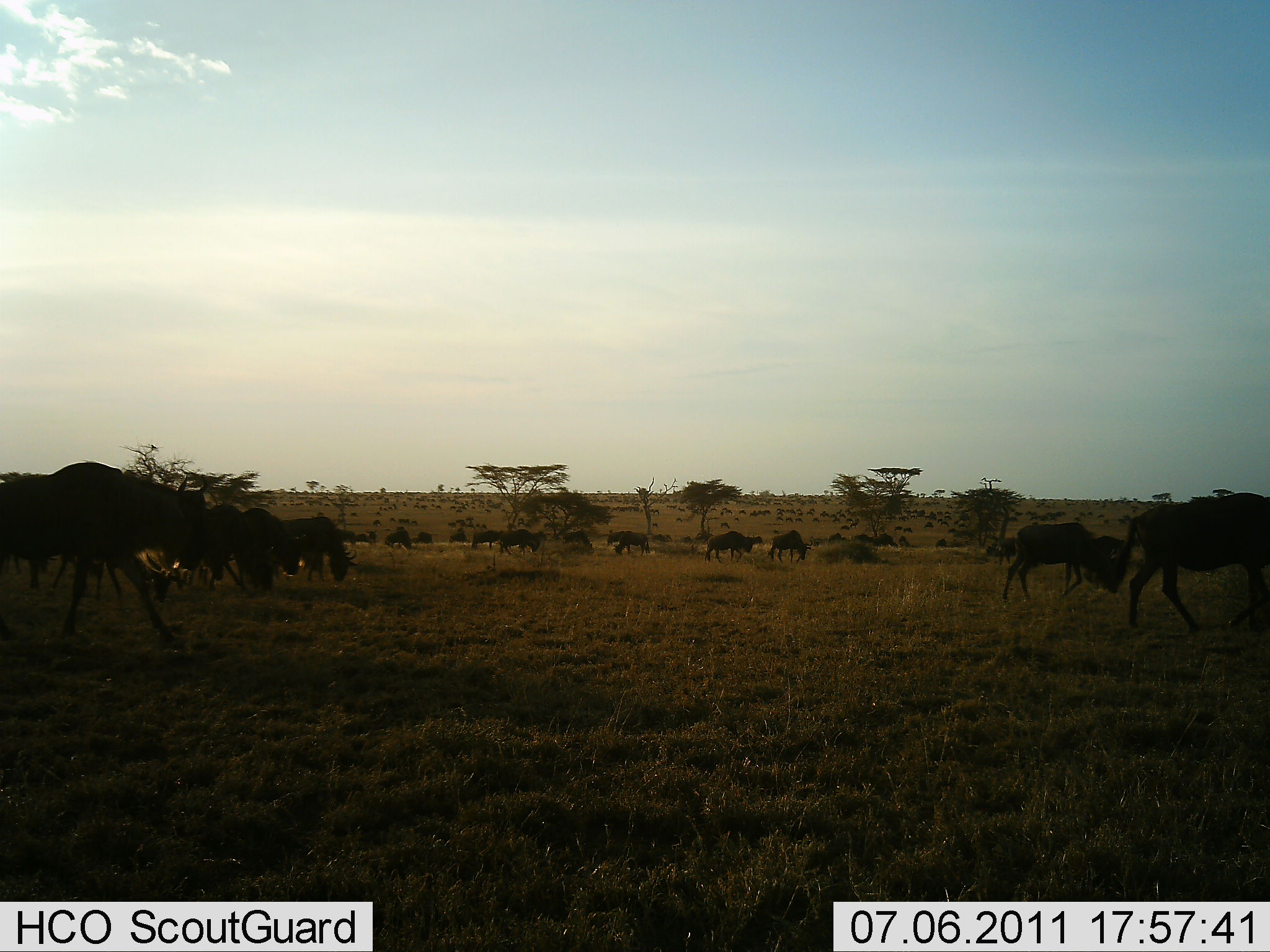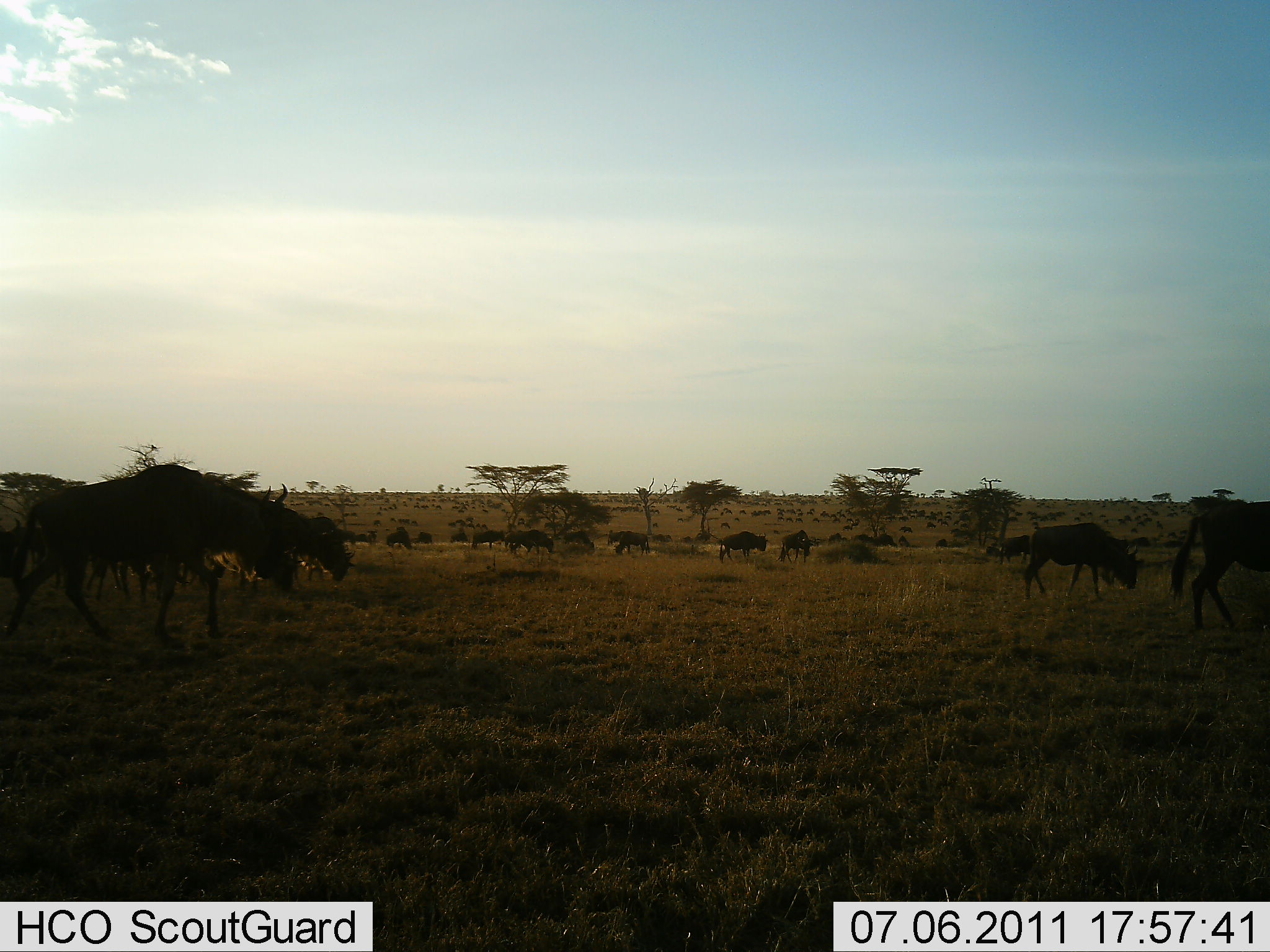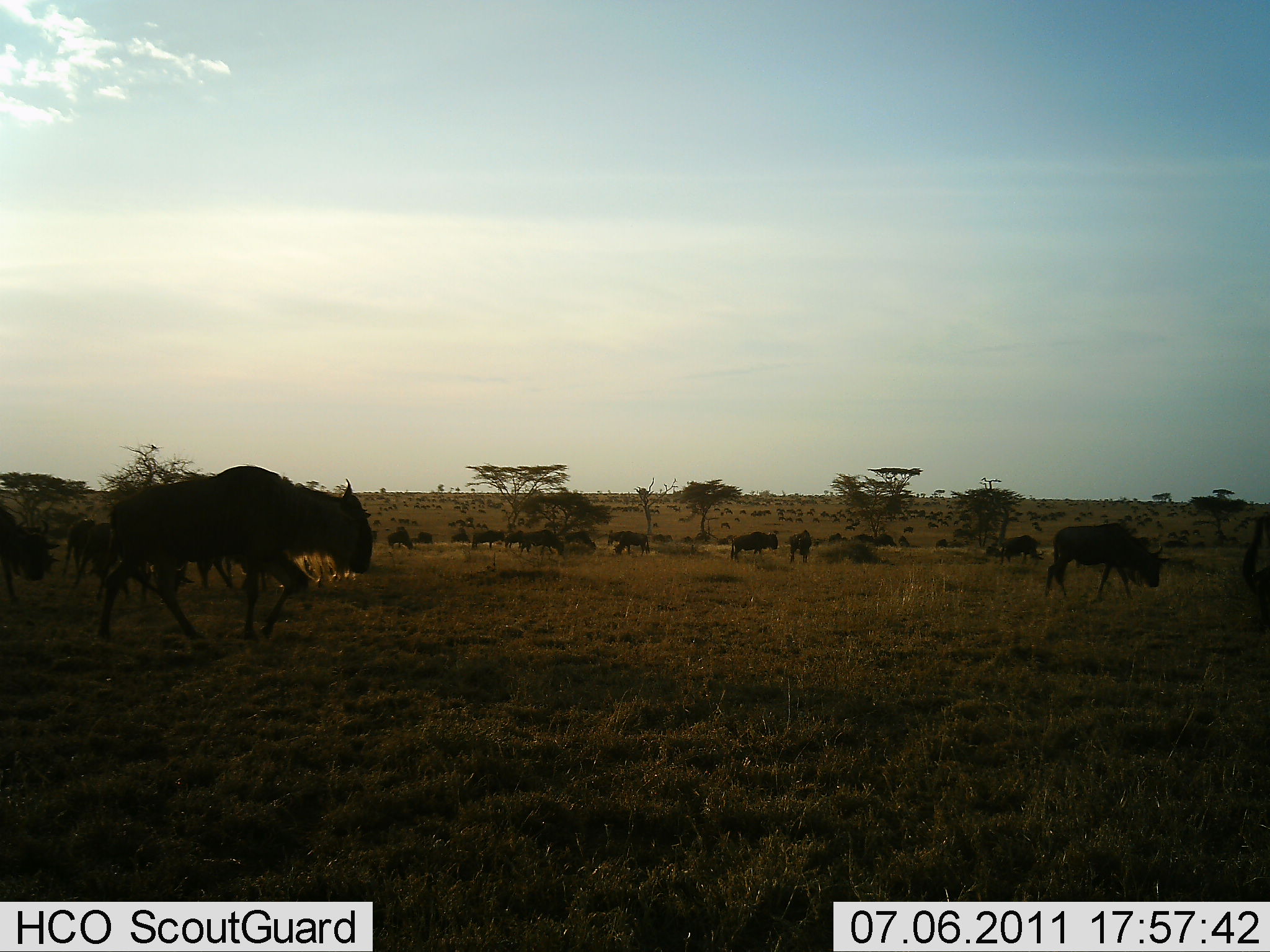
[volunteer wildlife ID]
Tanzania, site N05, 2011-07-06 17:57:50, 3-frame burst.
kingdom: Animalia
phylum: Chordata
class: Mammalia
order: Artiodactyla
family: Bovidae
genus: Connochaetes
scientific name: Connochaetes taurinus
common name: blue wildebeest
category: wildebeest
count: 11-50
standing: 30%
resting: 10%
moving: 90%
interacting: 10%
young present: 0%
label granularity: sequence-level